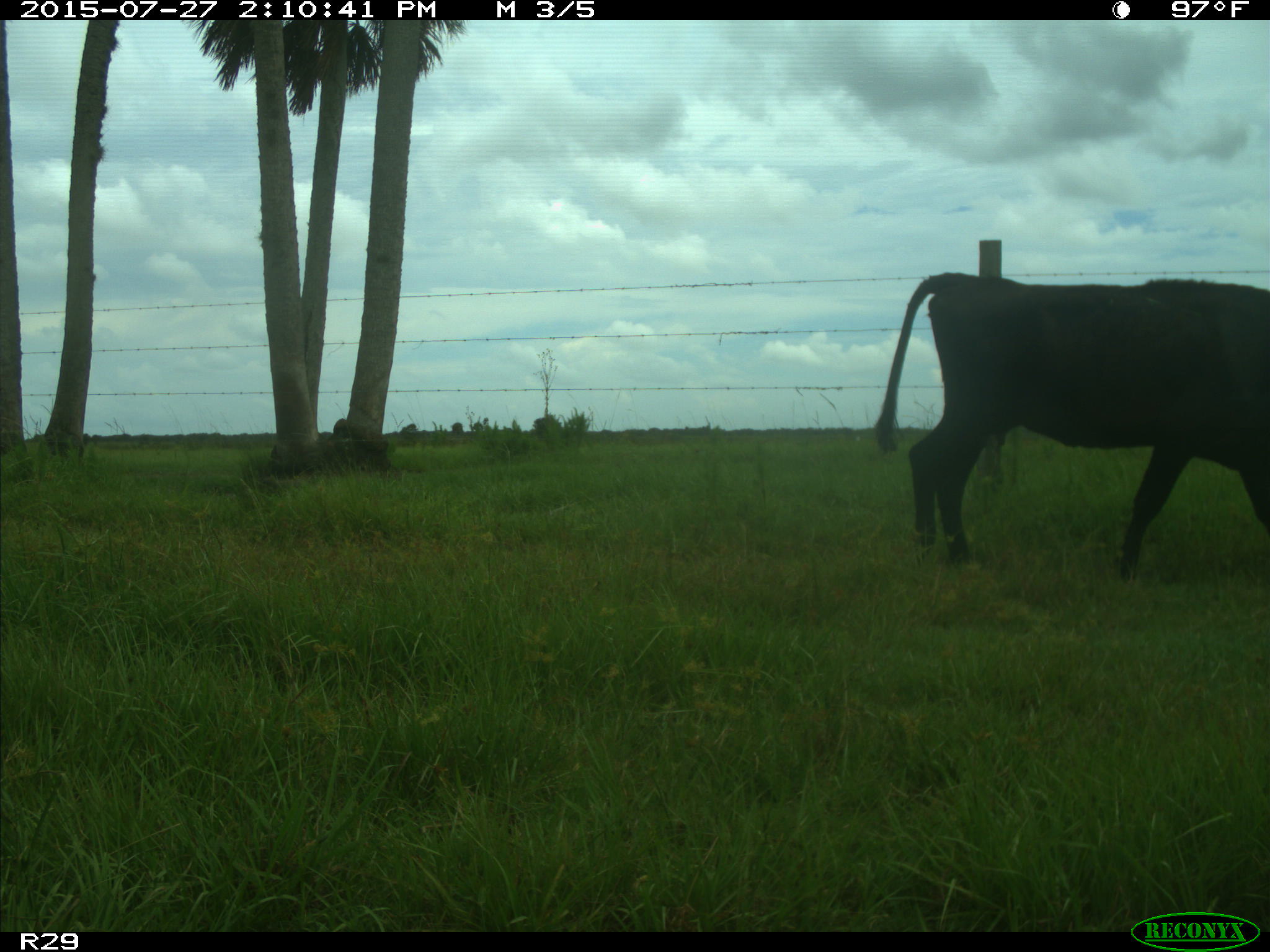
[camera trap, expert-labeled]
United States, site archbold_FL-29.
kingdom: Animalia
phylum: Chordata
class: Mammalia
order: Artiodactyla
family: Bovidae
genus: Bos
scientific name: Bos taurus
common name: domestic cow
Bos taurus (domestic cow).